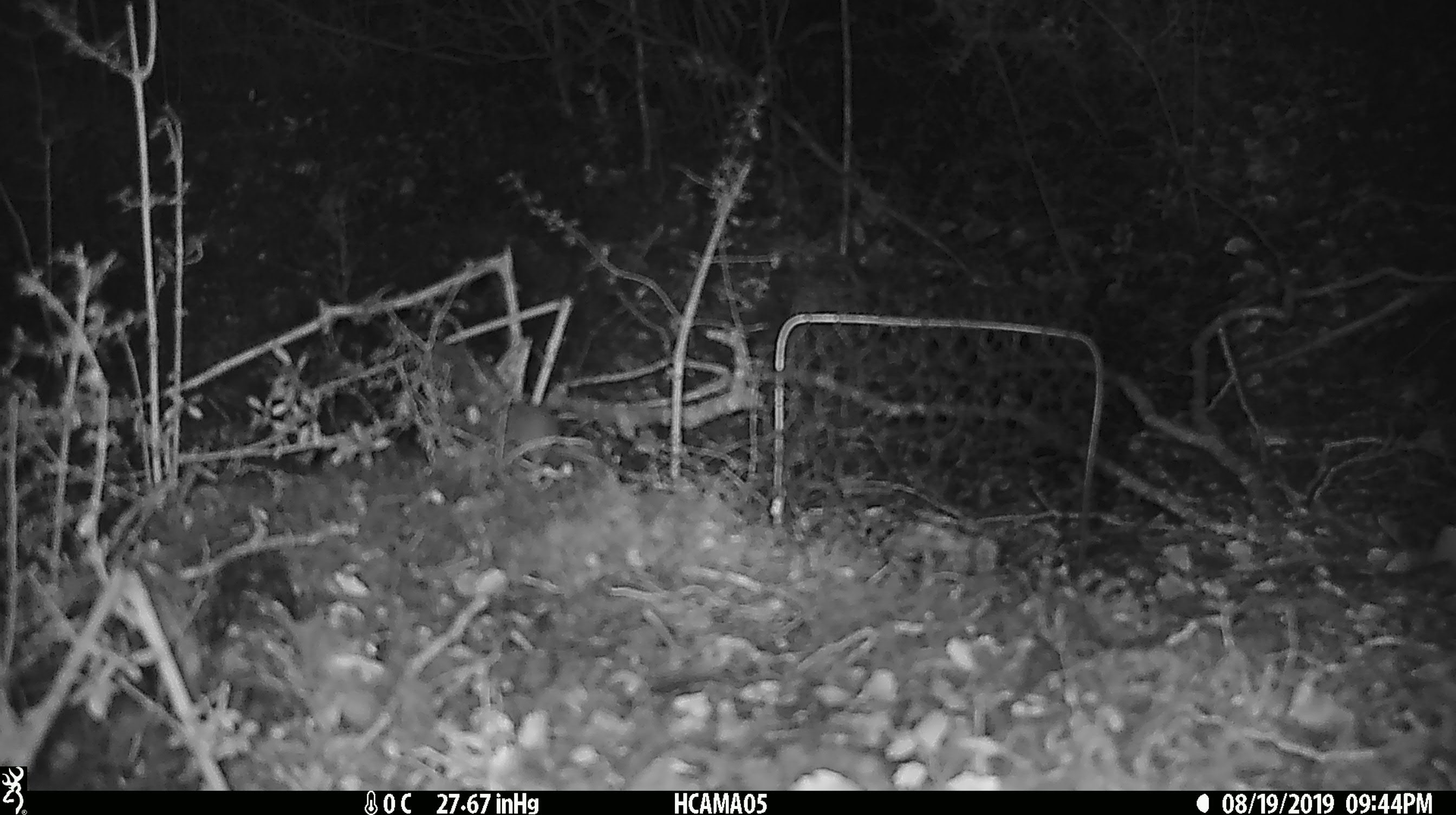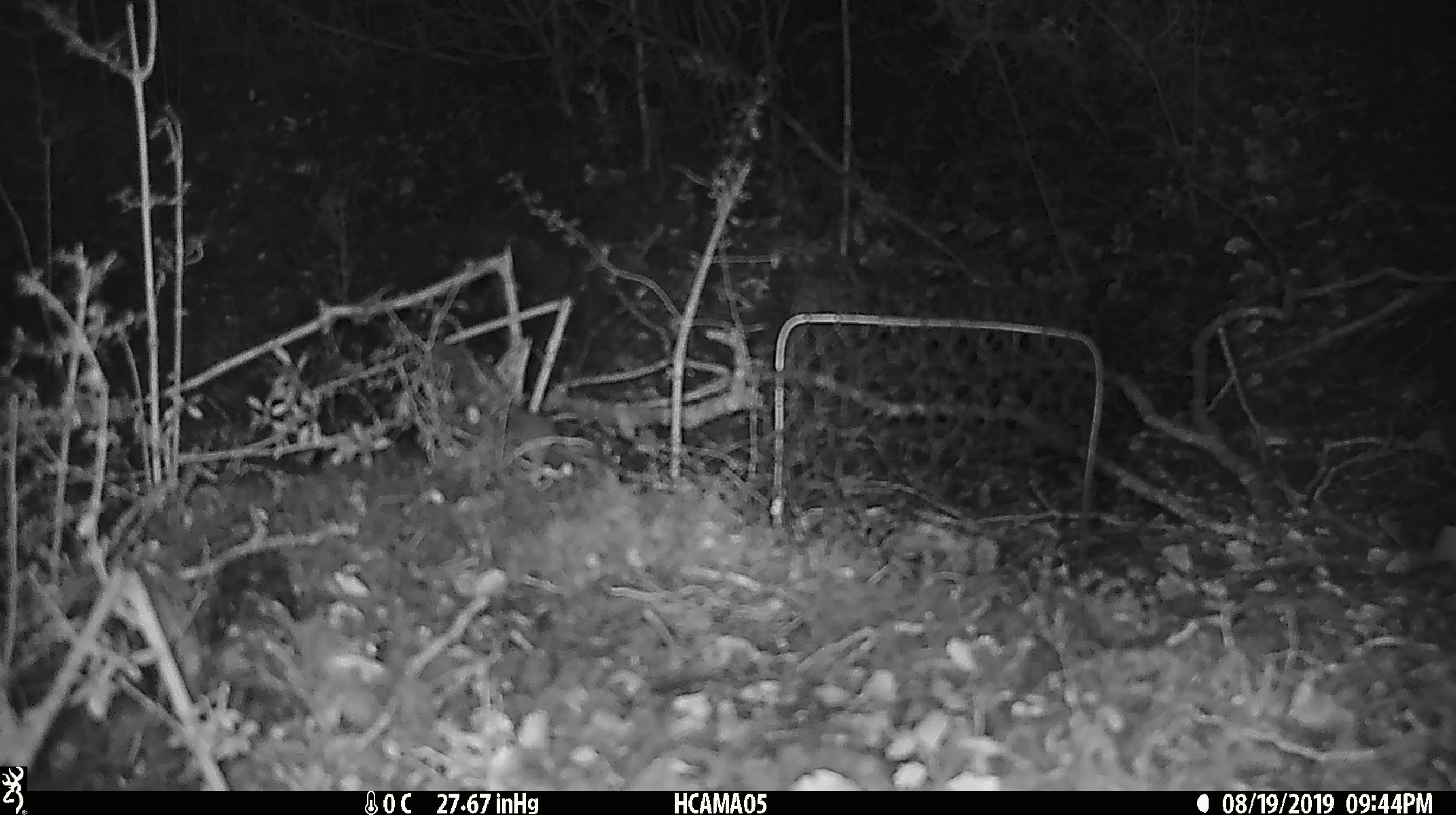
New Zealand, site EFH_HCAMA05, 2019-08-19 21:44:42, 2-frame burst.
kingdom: Animalia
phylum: Chordata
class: Mammalia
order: Rodentia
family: Muridae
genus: Mus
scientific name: Mus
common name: mouse